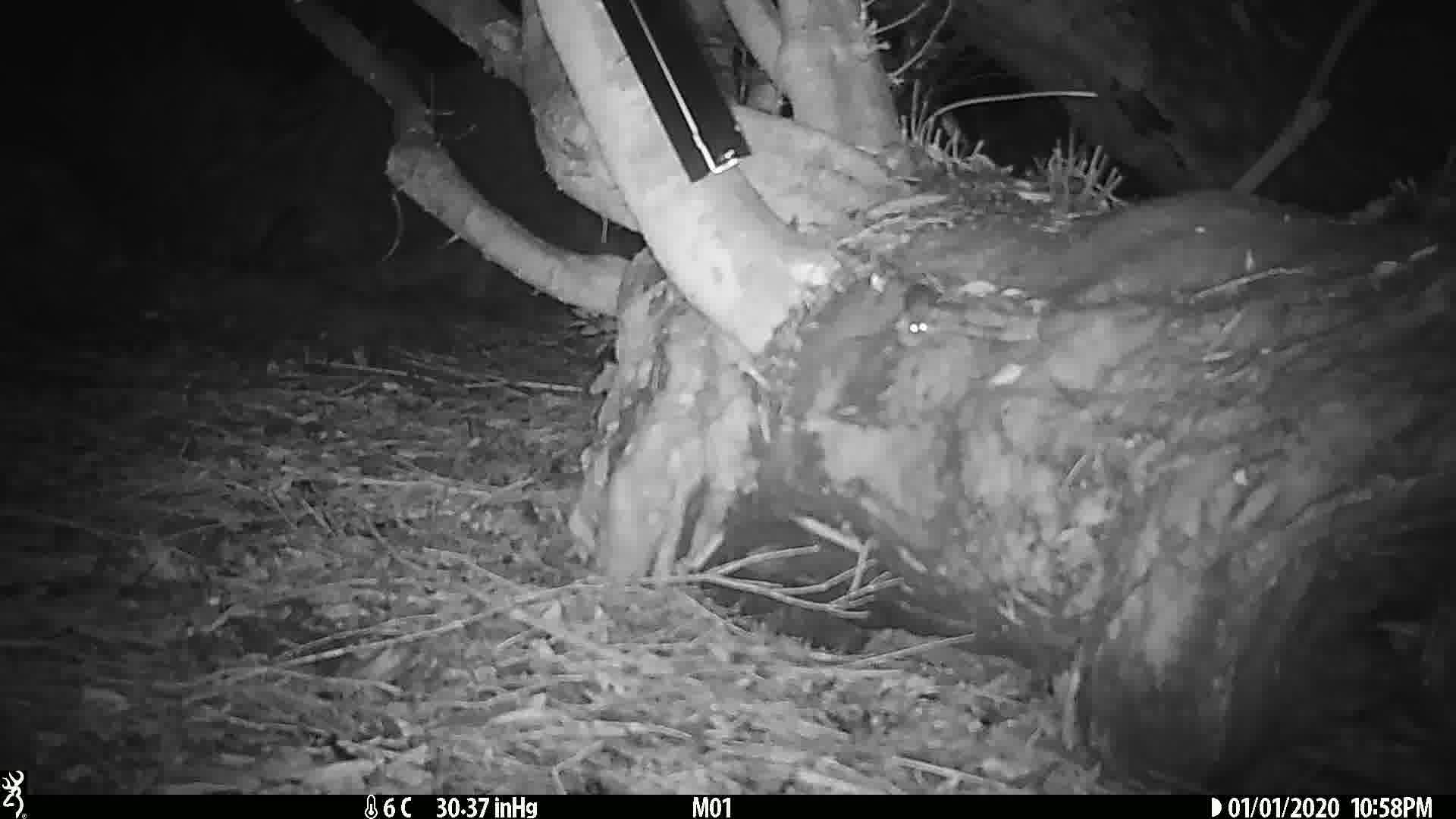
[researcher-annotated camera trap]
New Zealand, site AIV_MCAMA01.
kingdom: Animalia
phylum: Chordata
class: Mammalia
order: Rodentia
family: Muridae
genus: Mus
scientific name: Mus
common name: mouse